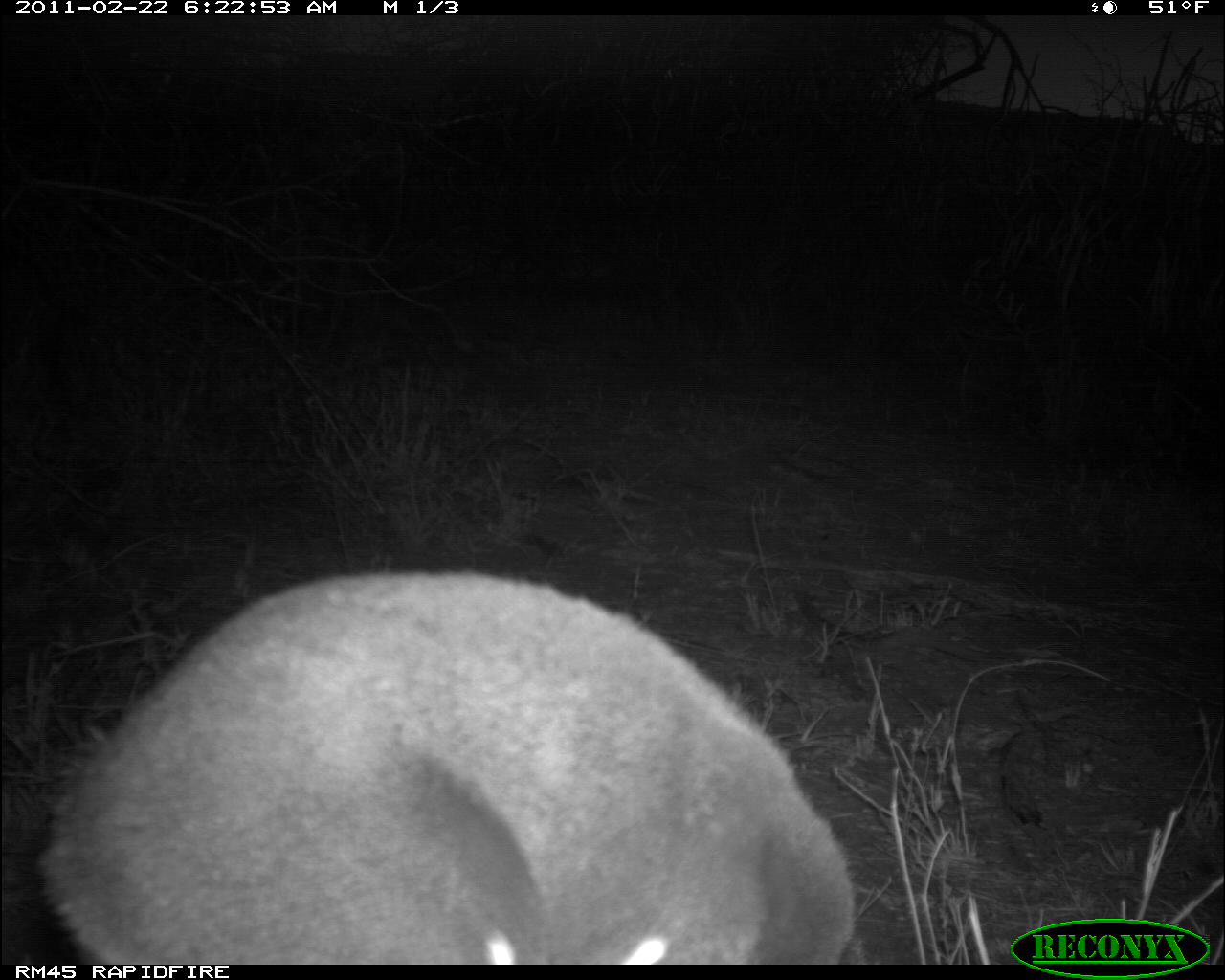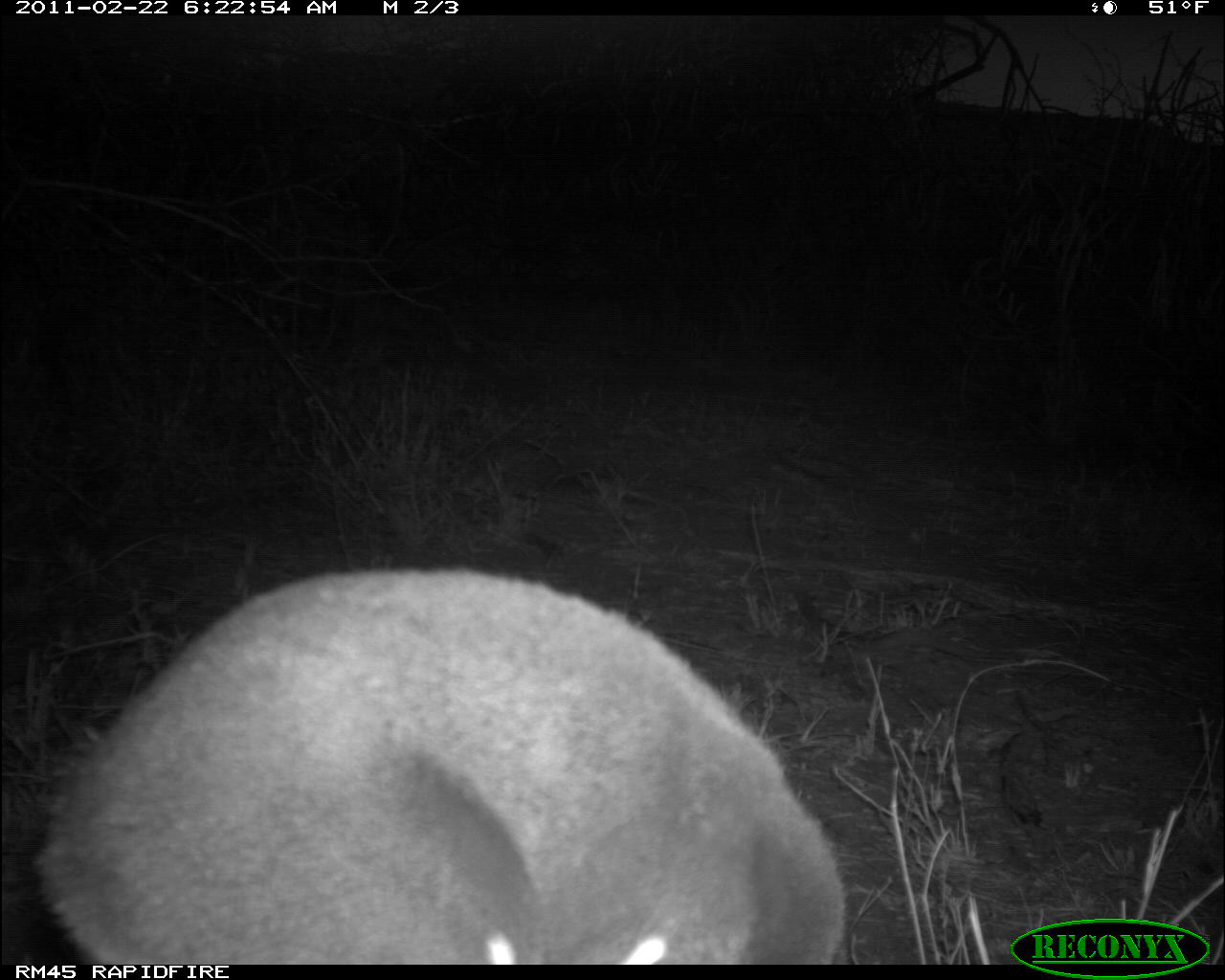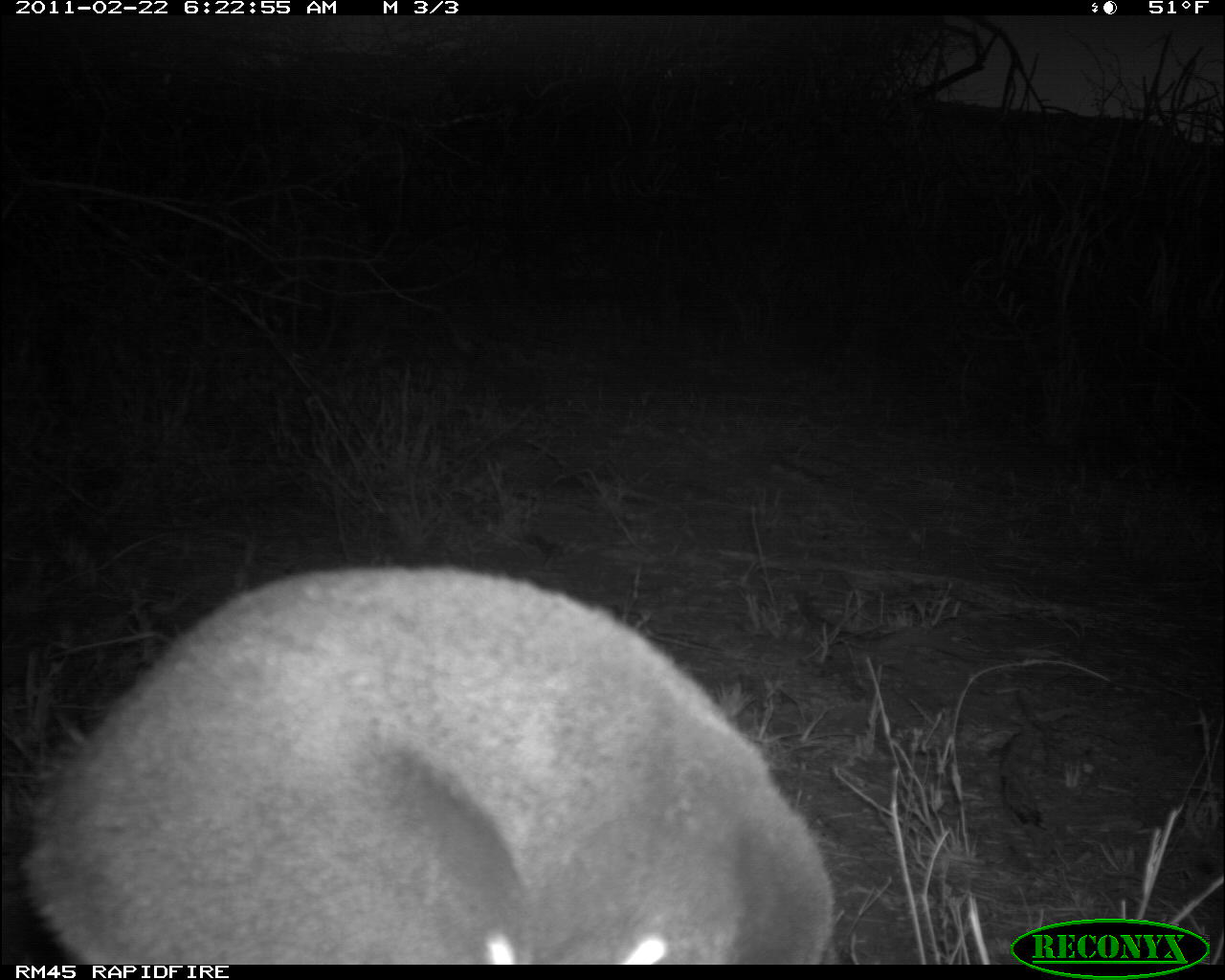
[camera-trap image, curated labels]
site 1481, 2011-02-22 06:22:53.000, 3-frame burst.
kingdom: Animalia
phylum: Chordata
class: Mammalia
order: Artiodactyla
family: Bovidae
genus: Madoqua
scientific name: Madoqua guentheri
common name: günther's dik-dik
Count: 1.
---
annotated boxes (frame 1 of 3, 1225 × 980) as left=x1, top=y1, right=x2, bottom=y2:
madoqua guentheri: left=40, top=570, right=855, bottom=965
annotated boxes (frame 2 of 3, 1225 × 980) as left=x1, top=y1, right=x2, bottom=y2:
madoqua guentheri: left=34, top=567, right=847, bottom=965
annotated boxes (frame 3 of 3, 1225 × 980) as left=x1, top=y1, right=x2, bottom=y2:
madoqua guentheri: left=26, top=567, right=835, bottom=967